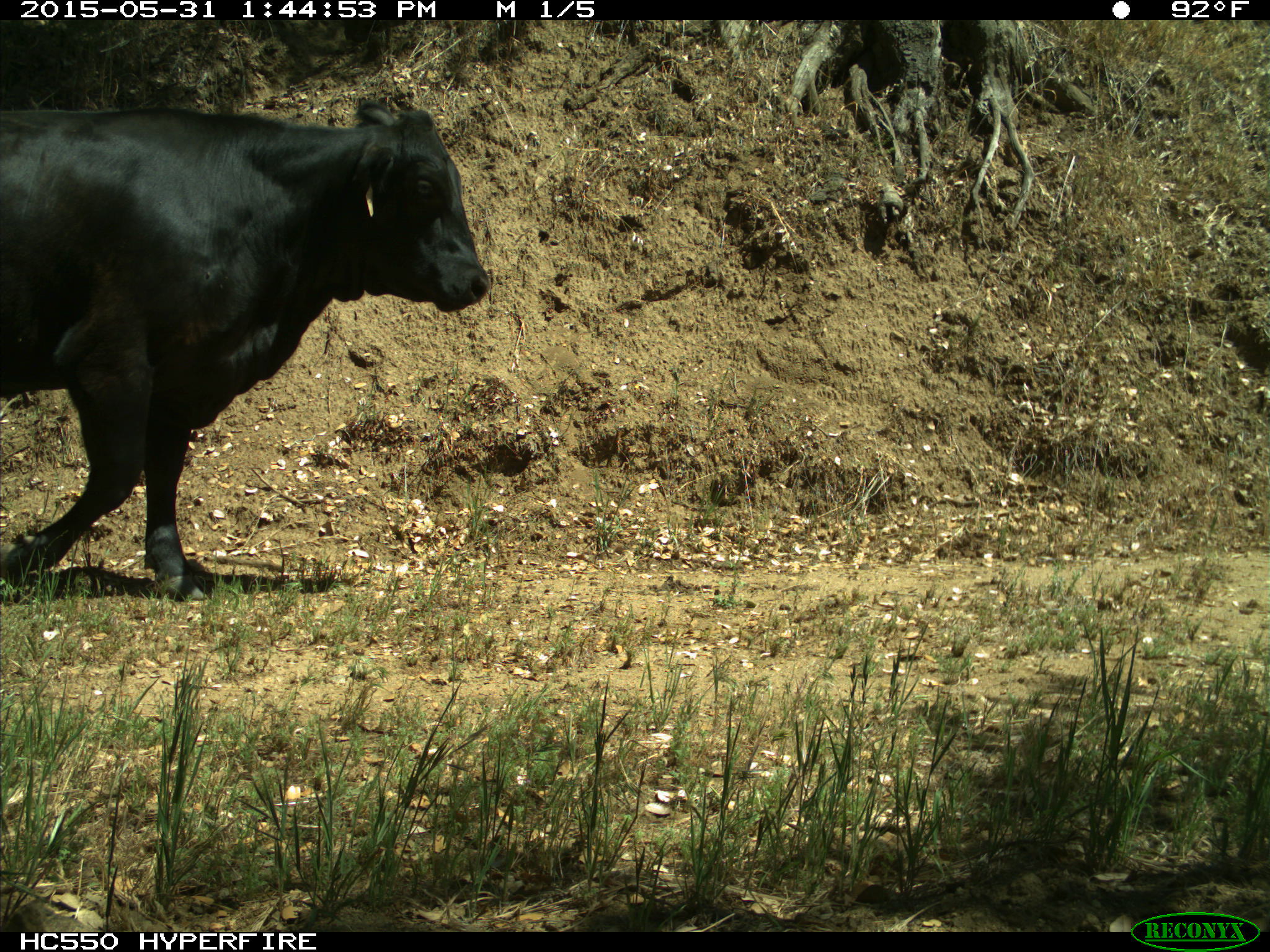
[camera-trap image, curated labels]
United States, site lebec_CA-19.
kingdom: Animalia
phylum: Chordata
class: Mammalia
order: Artiodactyla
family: Bovidae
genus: Bos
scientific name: Bos taurus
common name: domestic cow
Bos taurus (domestic cow).